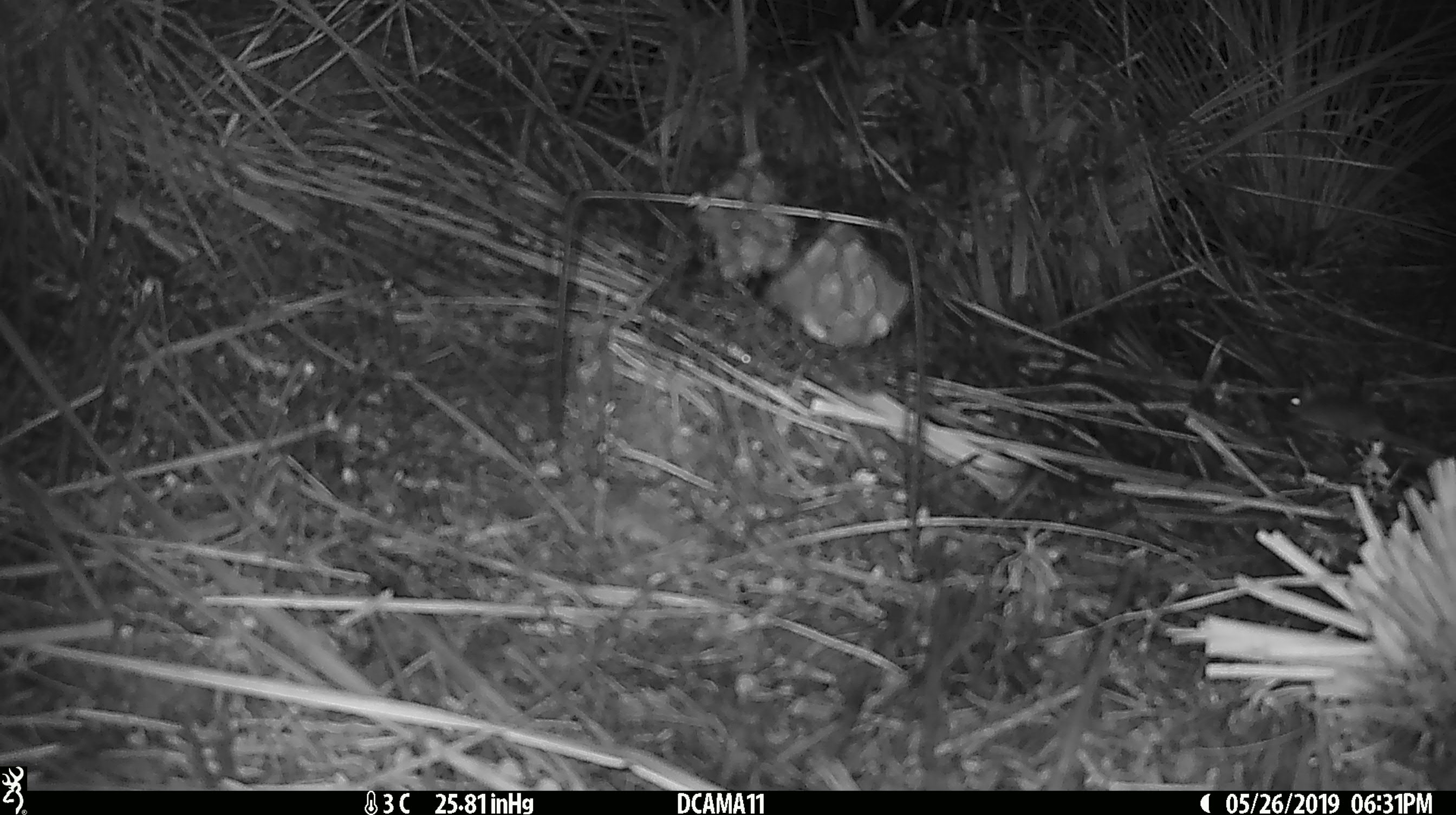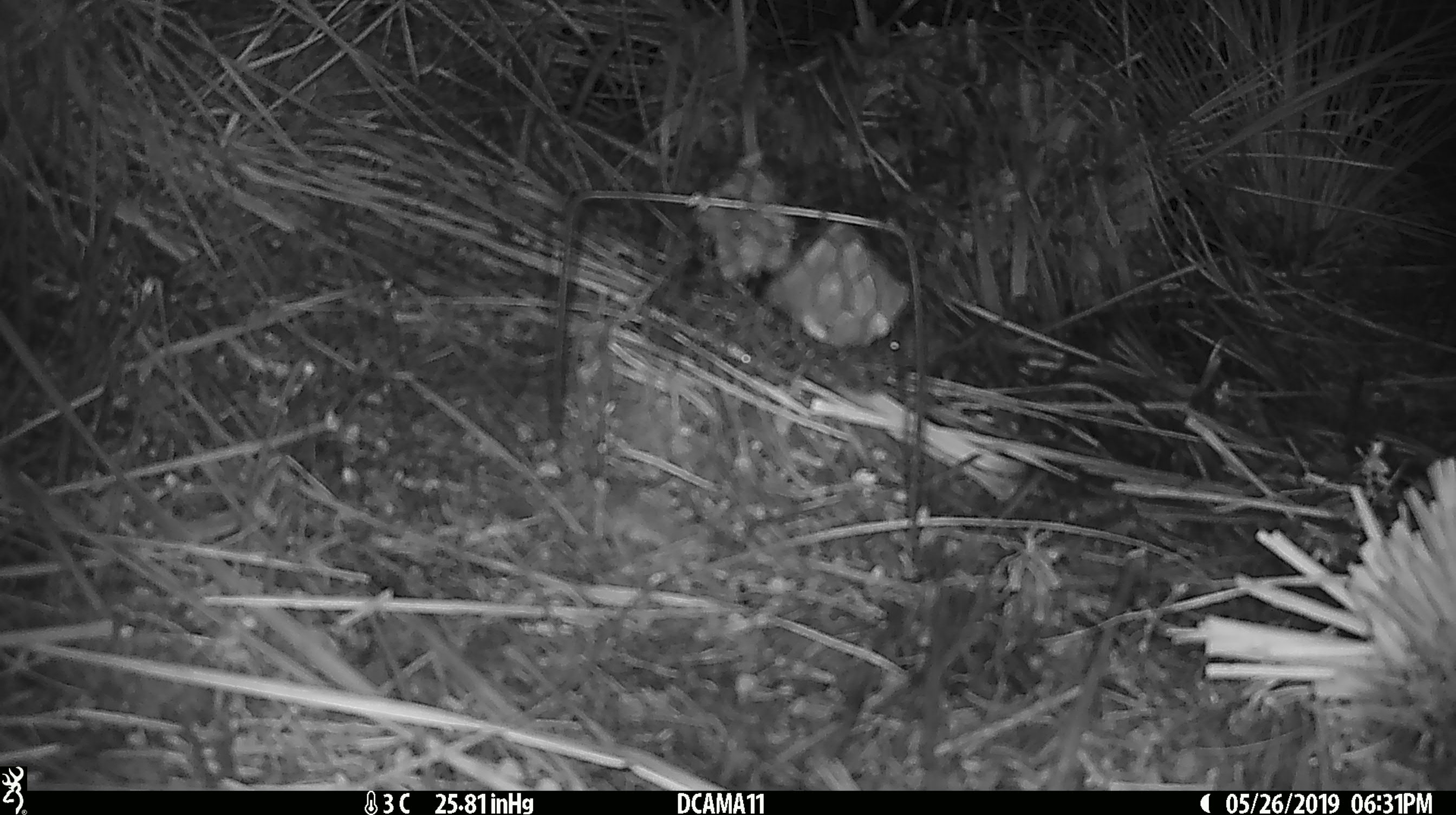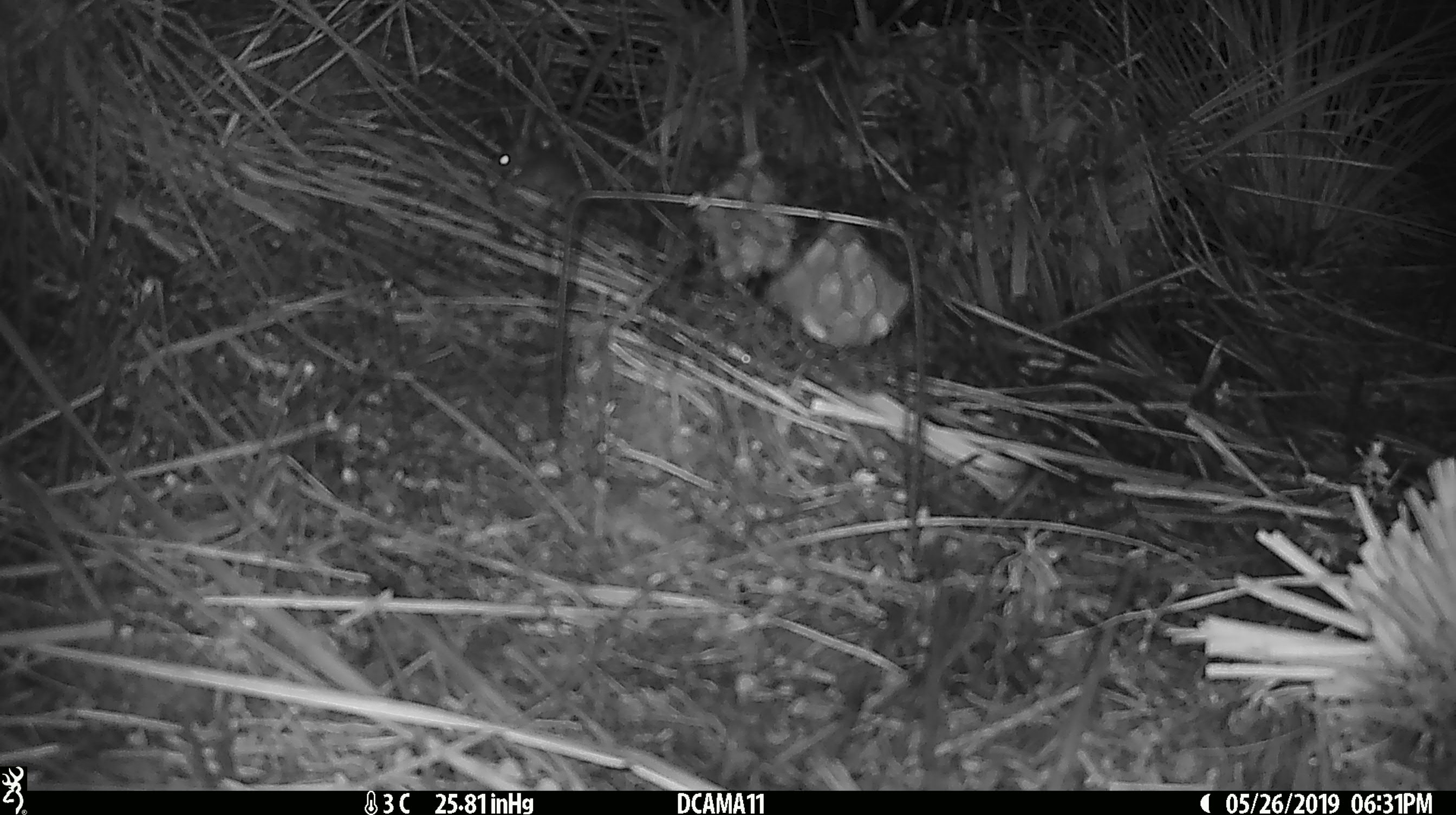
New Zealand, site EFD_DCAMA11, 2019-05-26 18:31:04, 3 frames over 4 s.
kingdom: Animalia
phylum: Chordata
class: Mammalia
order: Rodentia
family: Muridae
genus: Mus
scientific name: Mus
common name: mouse